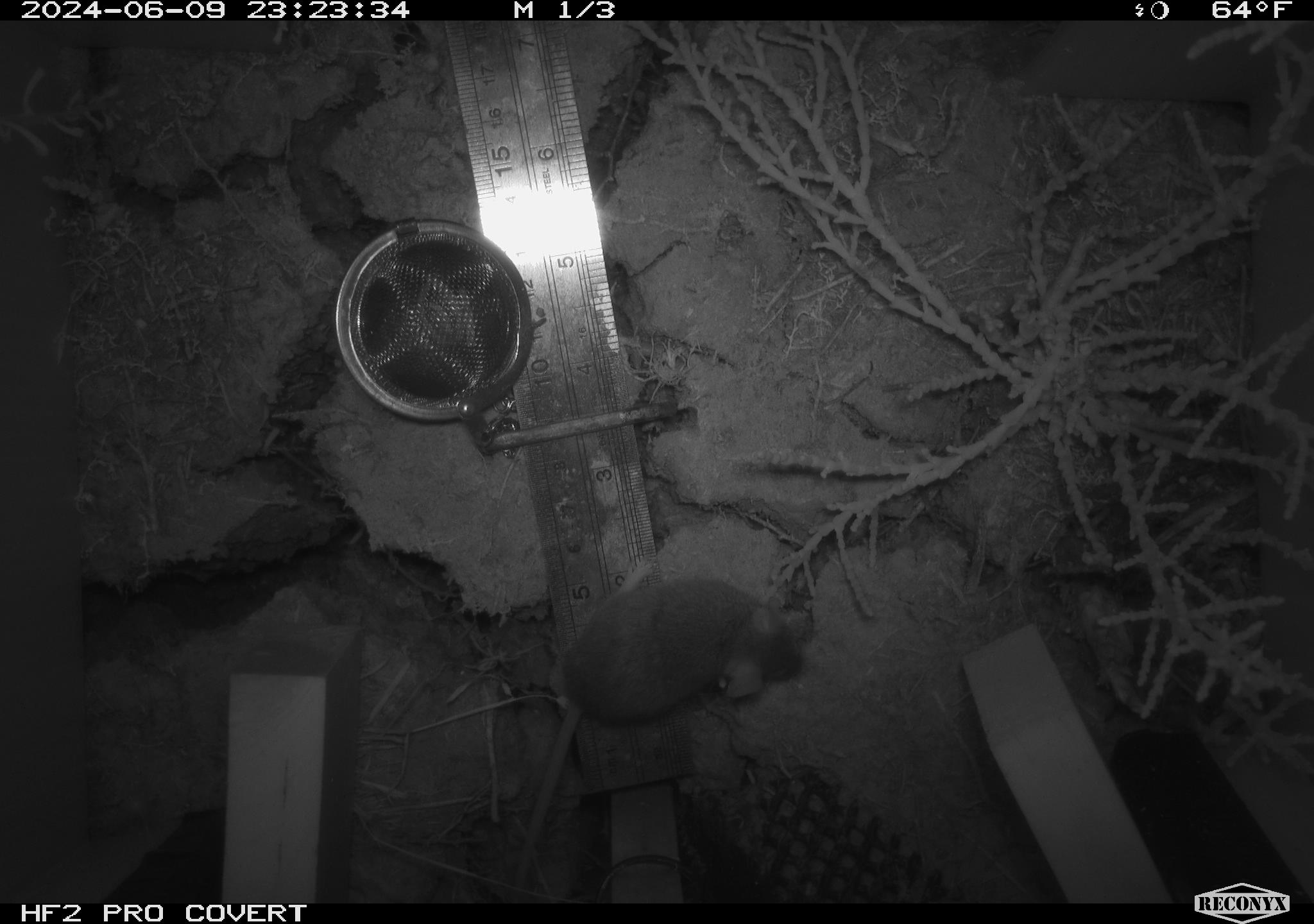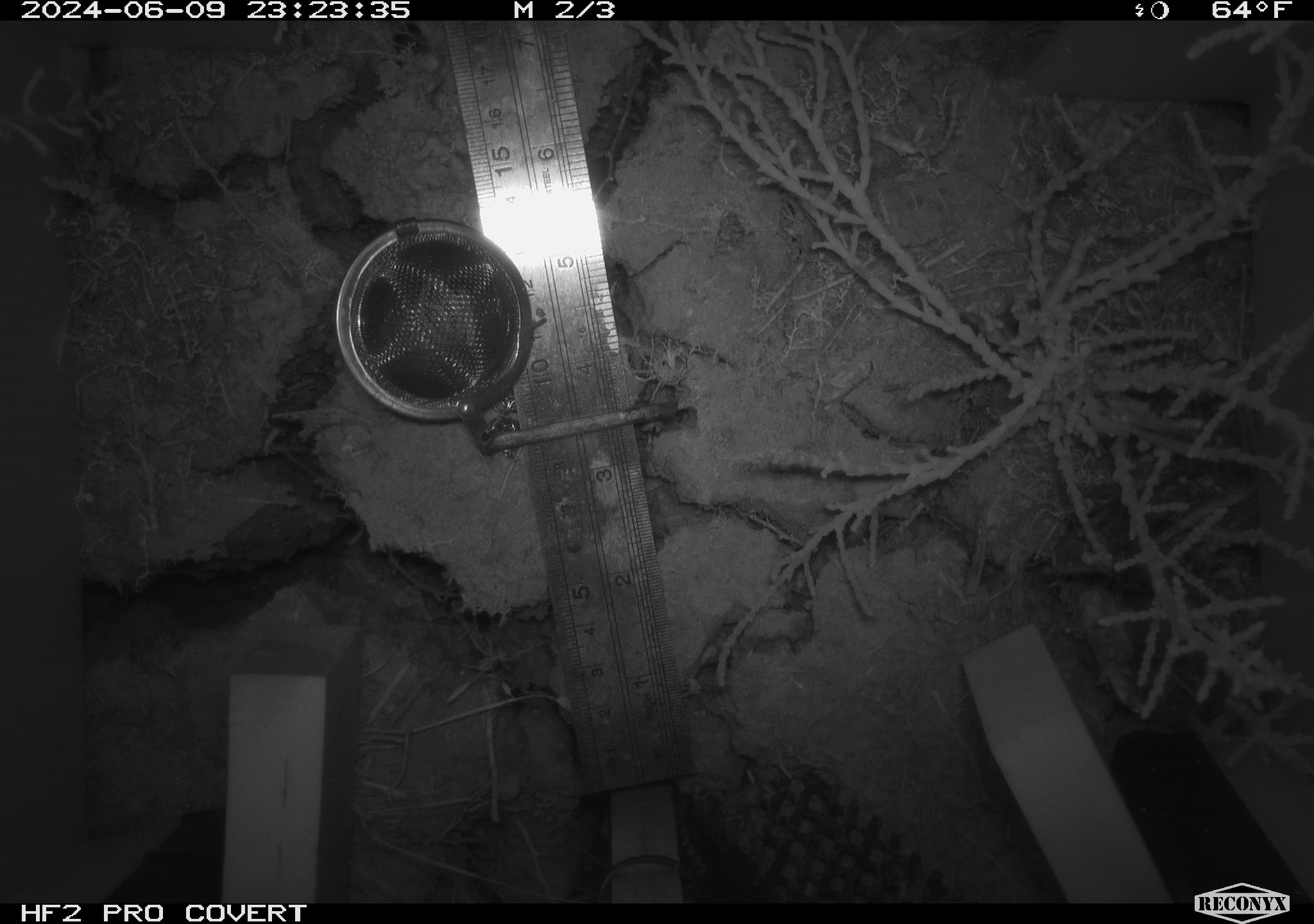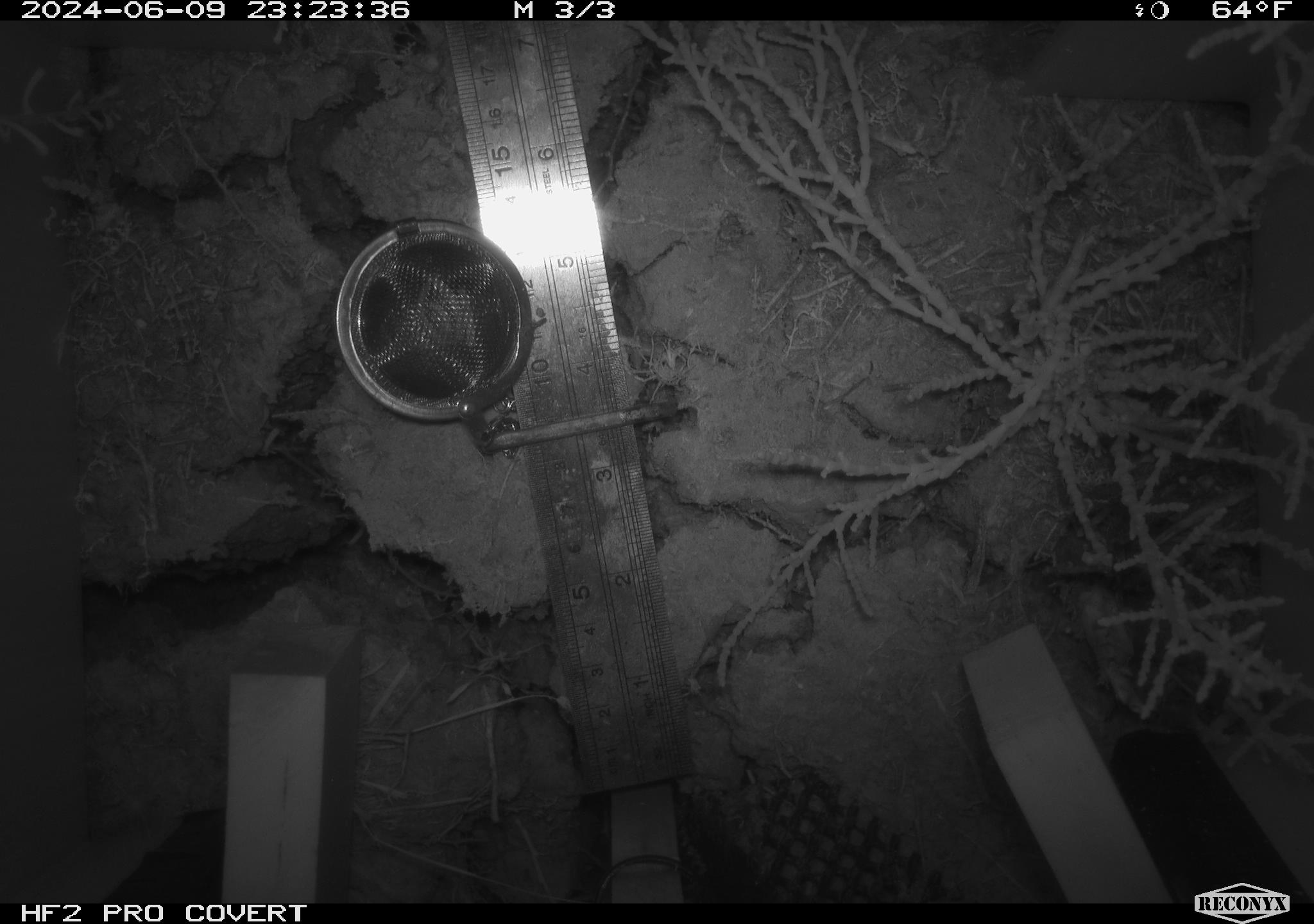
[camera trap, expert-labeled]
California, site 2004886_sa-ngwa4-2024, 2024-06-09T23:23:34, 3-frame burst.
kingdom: Animalia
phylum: Chordata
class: Mammalia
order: Rodentia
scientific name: Rodentia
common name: mouse species